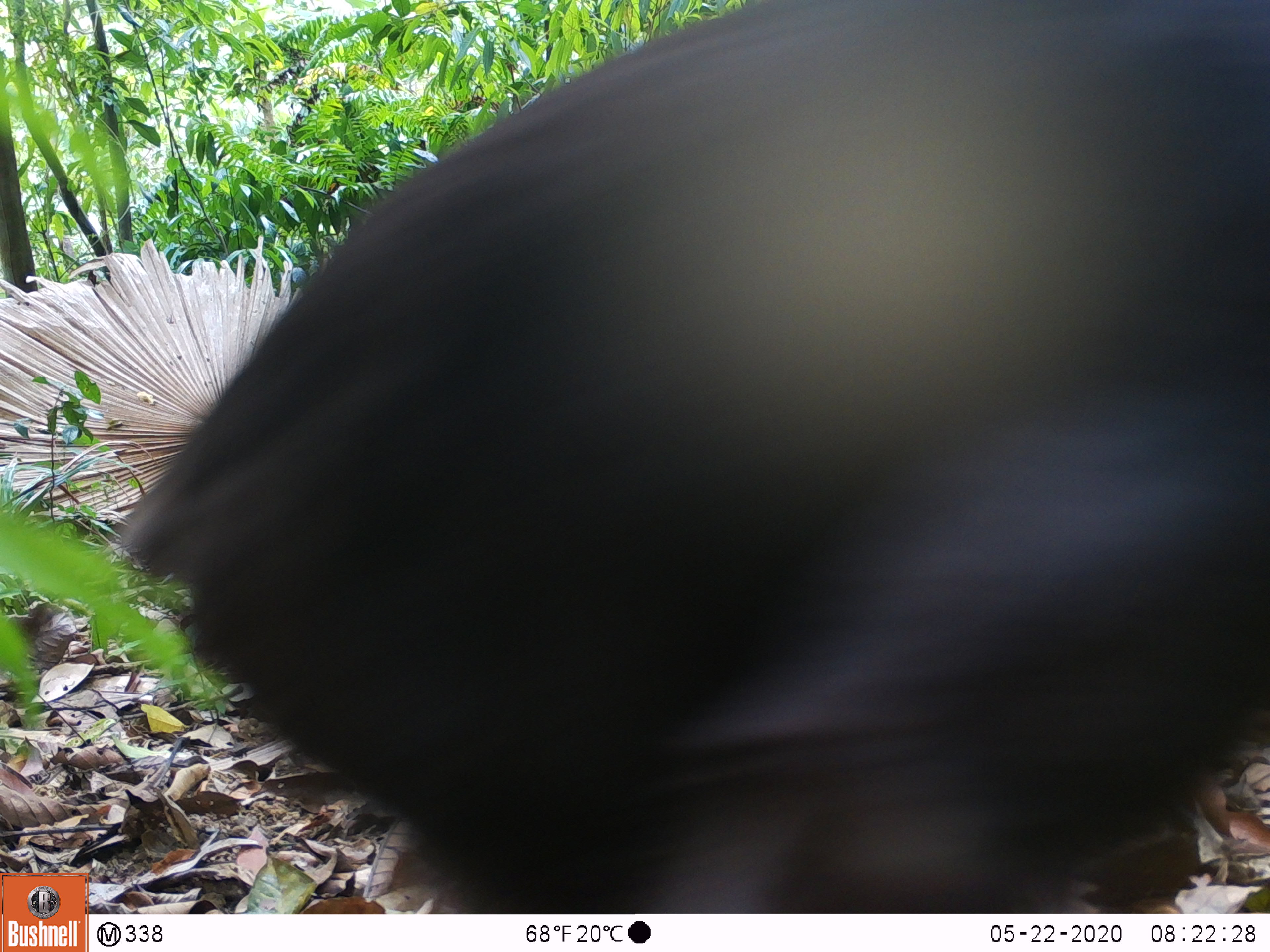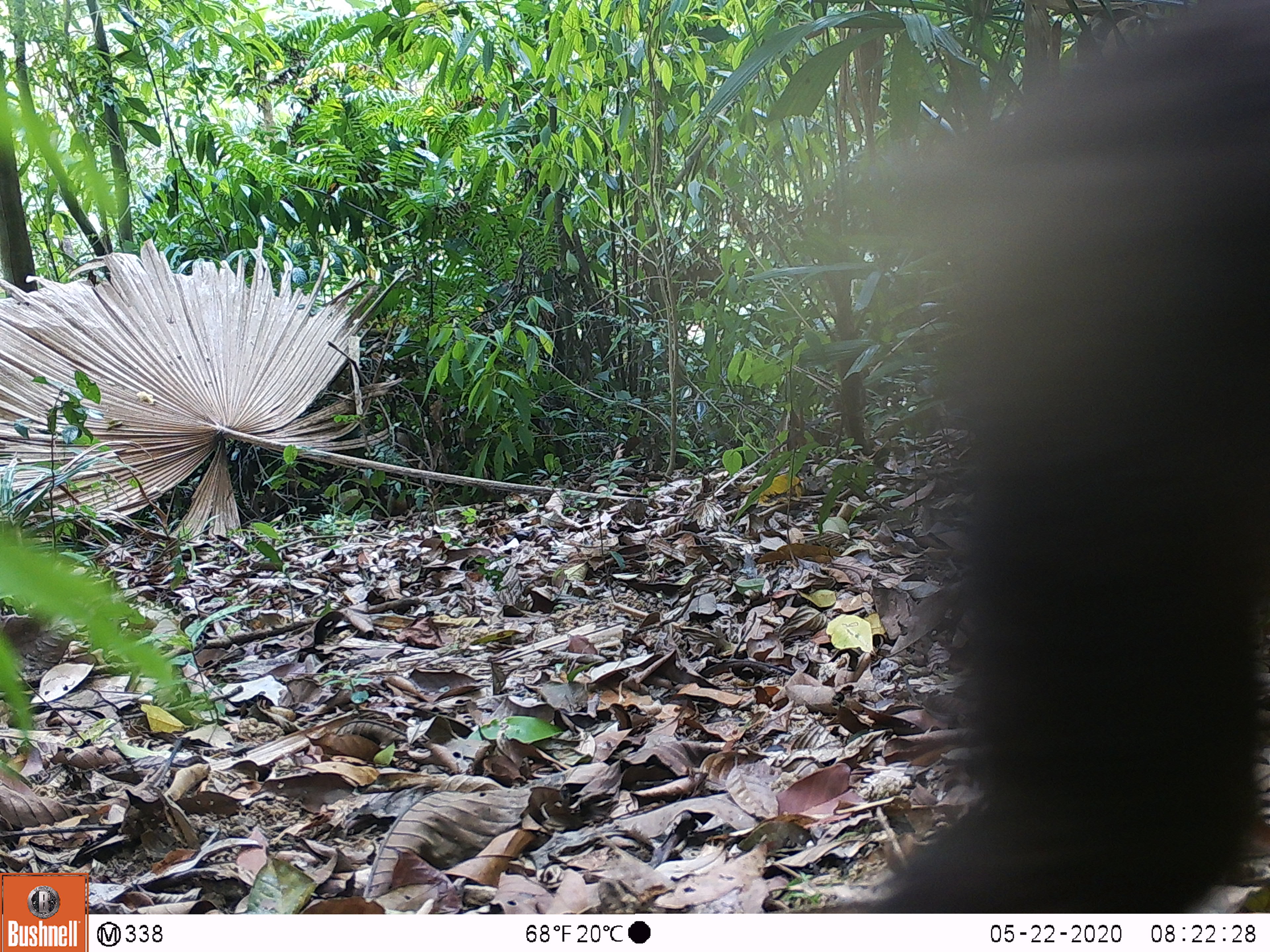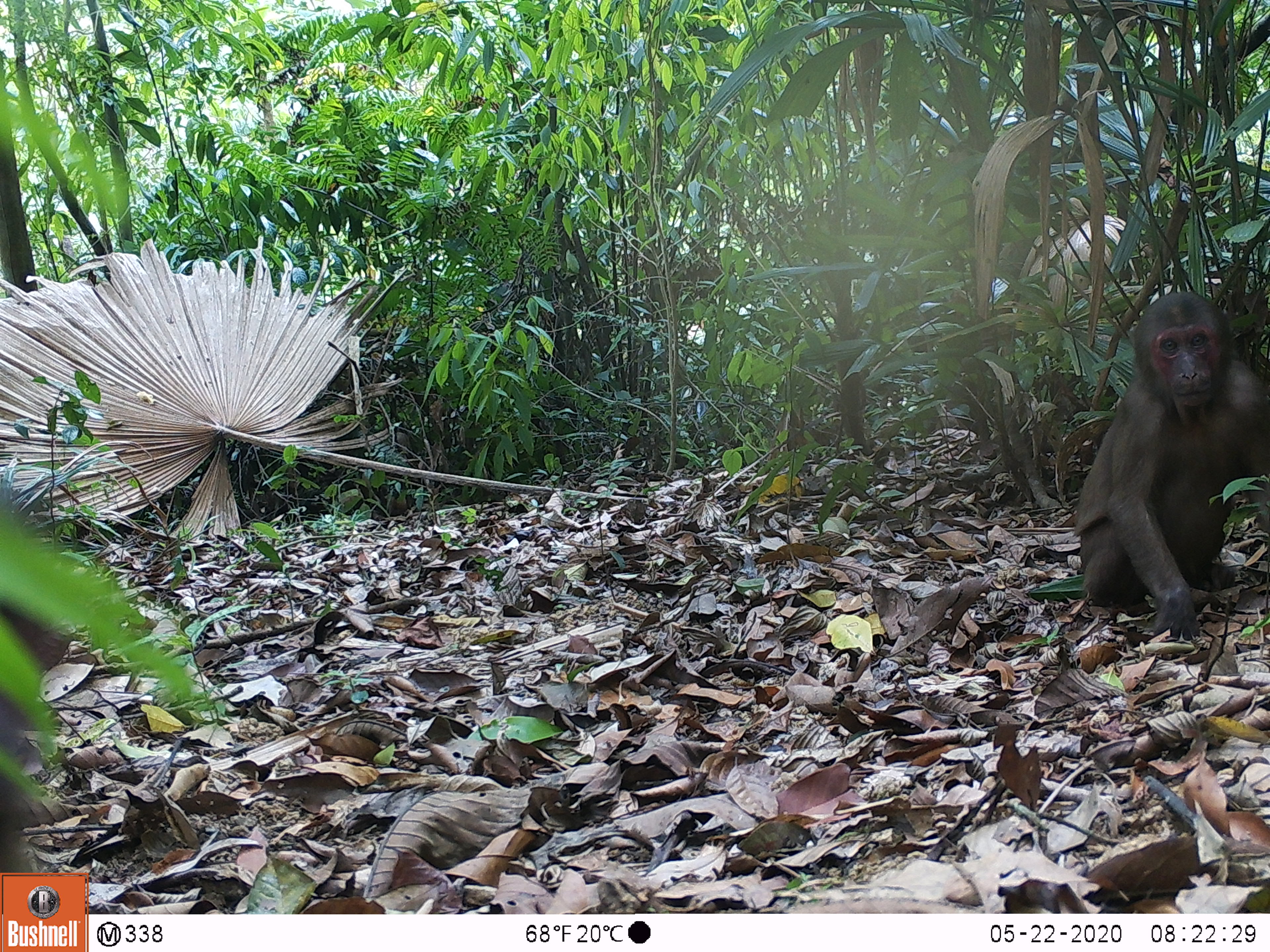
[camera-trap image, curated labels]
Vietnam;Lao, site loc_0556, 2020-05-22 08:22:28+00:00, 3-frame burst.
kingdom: Animalia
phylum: Chordata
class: Mammalia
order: Primates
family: Cercopithecidae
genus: Macaca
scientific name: Macaca arctoides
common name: stump-tailed macaque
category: stump tailed macaque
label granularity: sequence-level